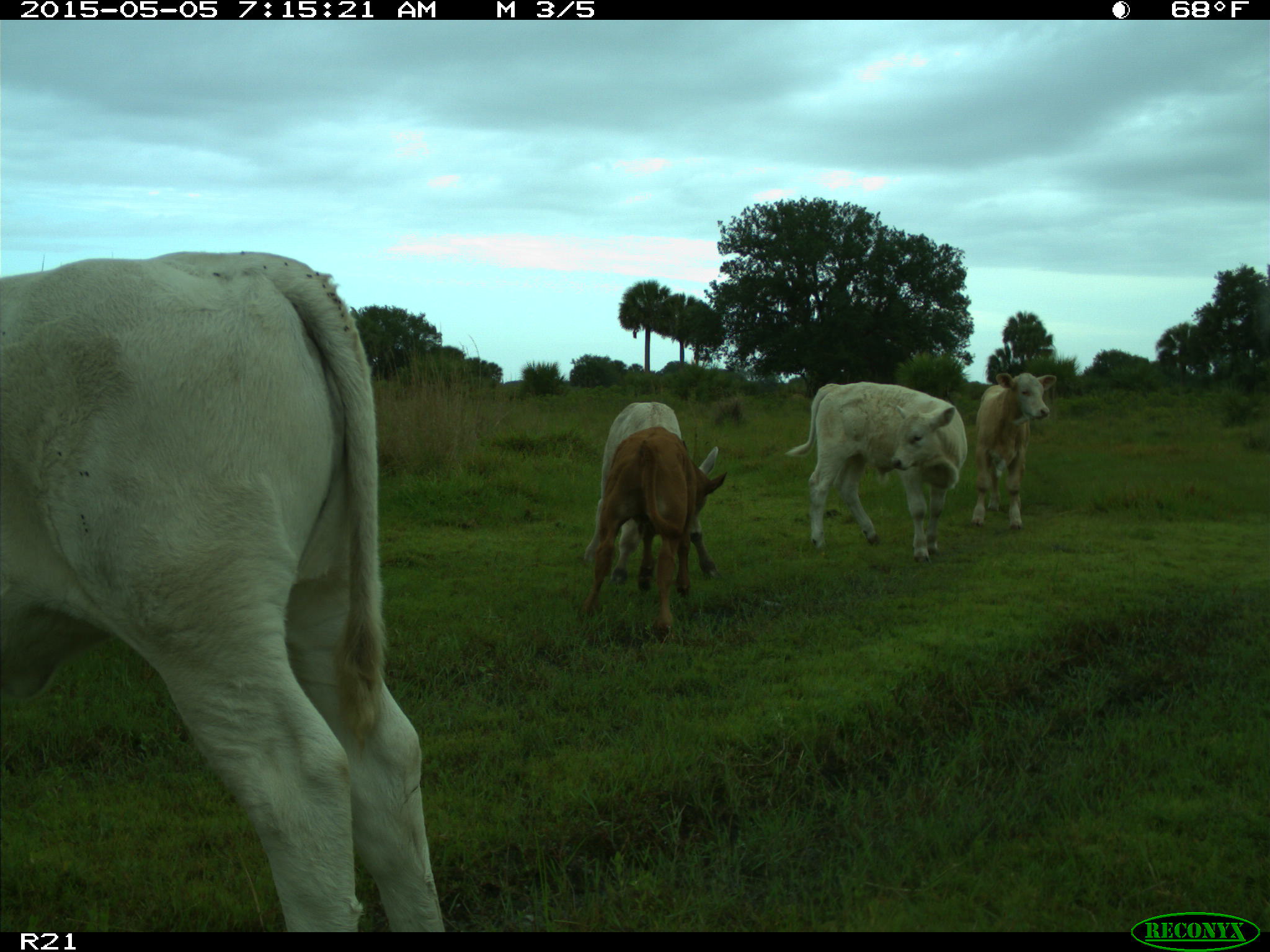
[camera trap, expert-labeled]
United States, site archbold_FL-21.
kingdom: Animalia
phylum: Chordata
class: Mammalia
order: Artiodactyla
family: Bovidae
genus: Bos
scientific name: Bos taurus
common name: domestic cow